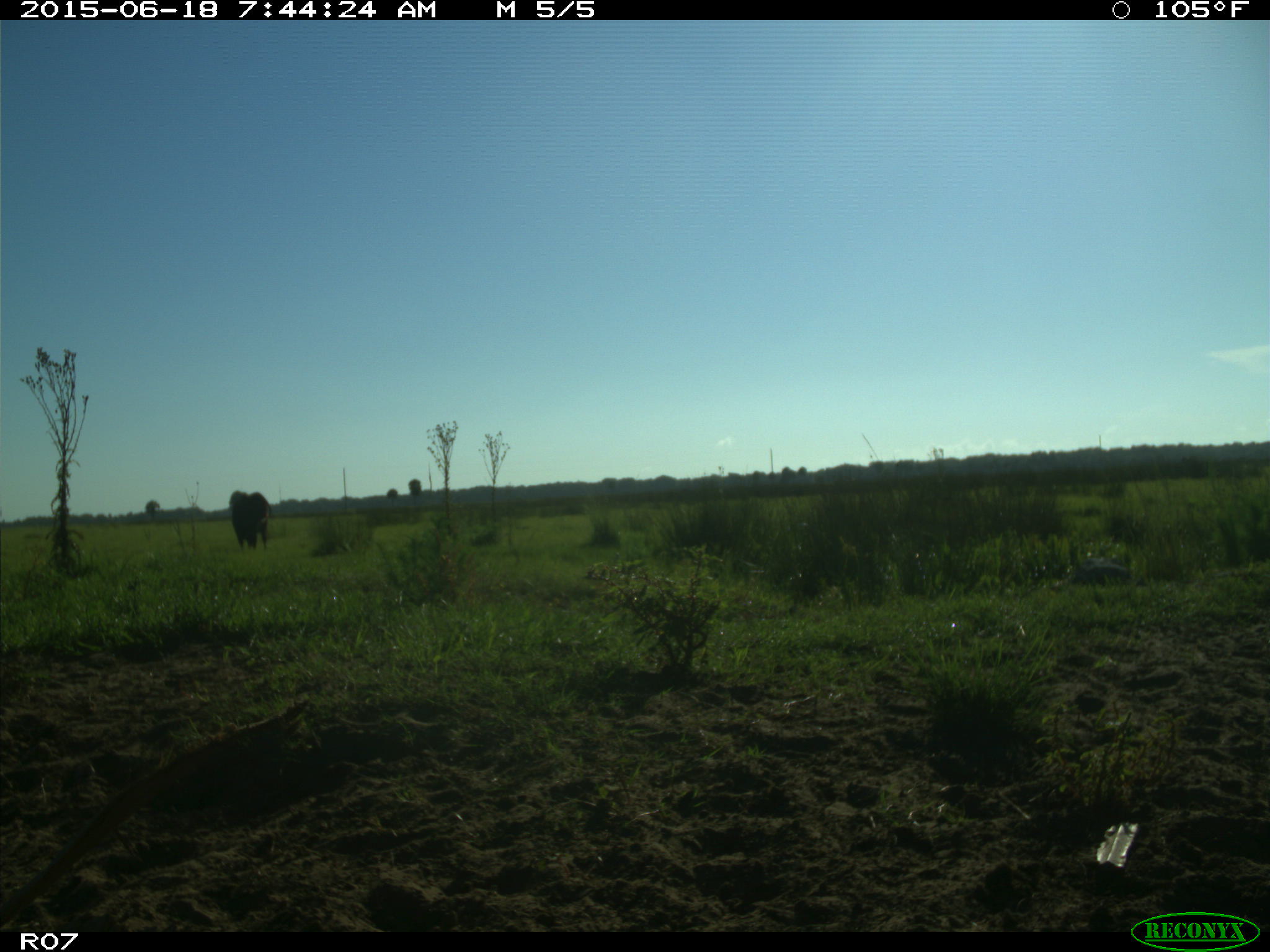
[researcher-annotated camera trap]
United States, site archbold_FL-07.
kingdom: Animalia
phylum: Chordata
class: Mammalia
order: Artiodactyla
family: Bovidae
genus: Bos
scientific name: Bos taurus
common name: domestic cow